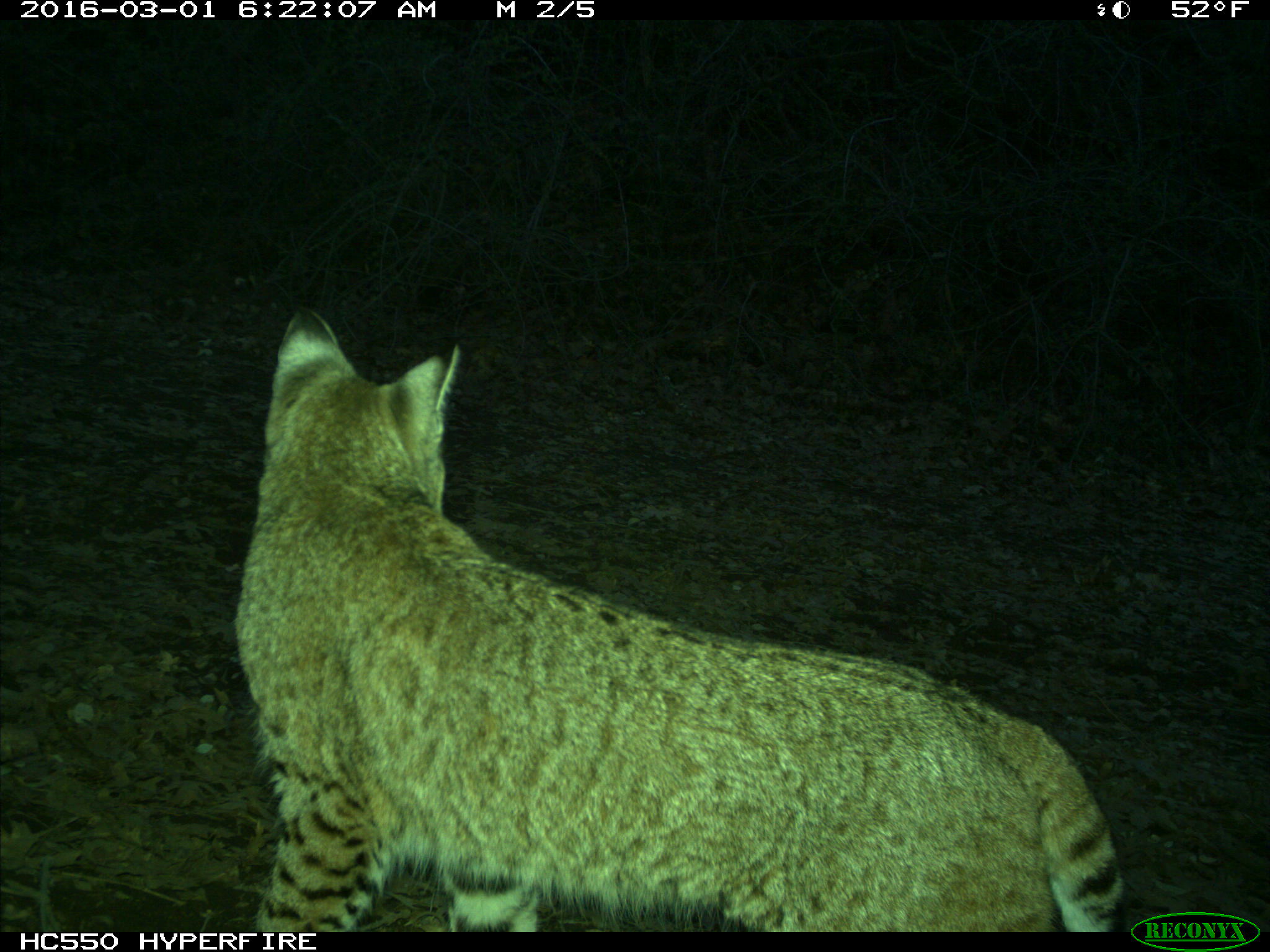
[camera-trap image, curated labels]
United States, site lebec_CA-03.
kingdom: Animalia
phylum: Chordata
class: Mammalia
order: Carnivora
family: Felidae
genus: Lynx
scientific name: Lynx rufus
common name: bobcat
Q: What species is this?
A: Lynx rufus (bobcat).